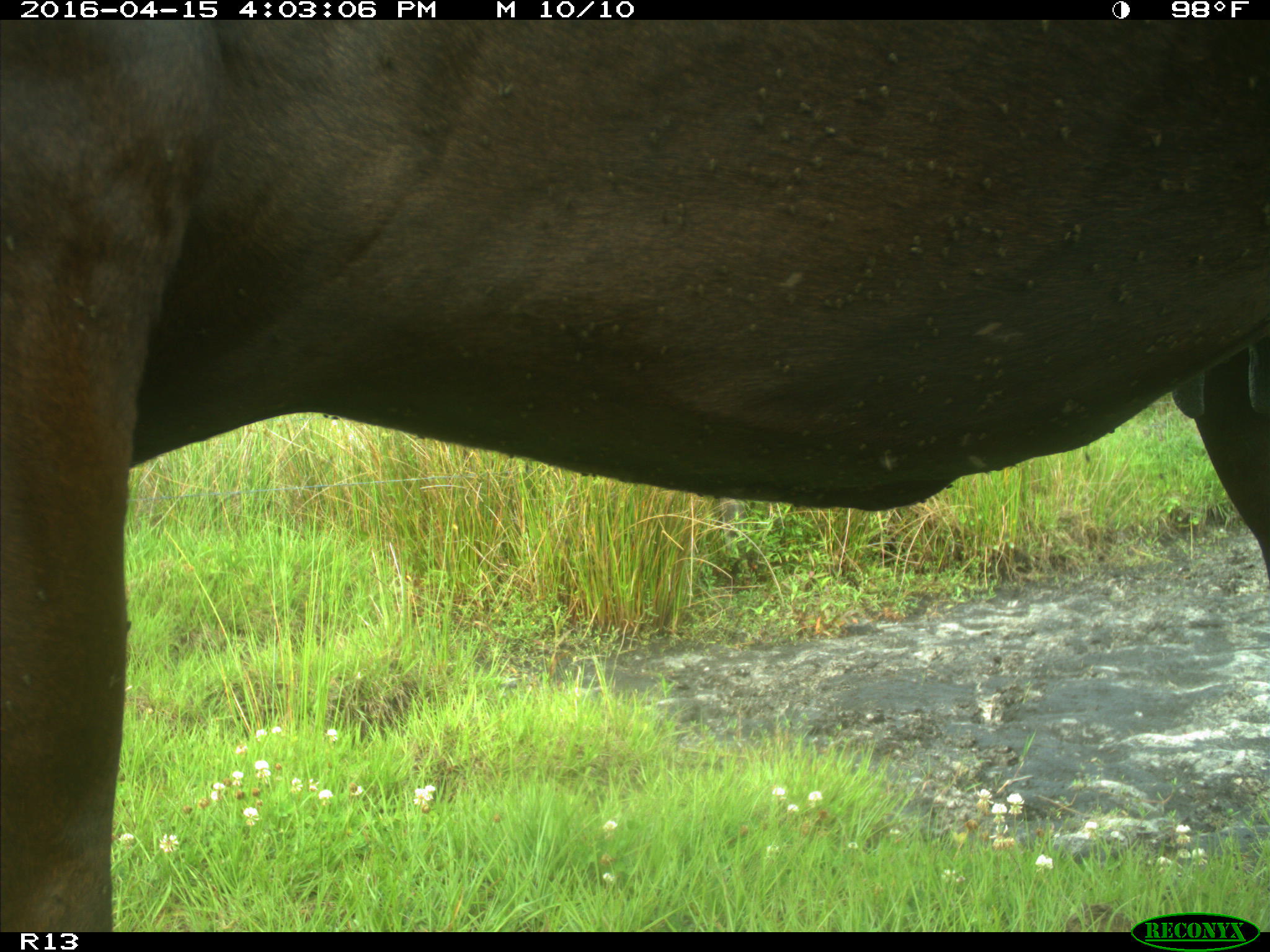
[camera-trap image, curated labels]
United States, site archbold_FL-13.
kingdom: Animalia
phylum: Chordata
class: Mammalia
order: Artiodactyla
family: Bovidae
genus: Bos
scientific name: Bos taurus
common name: domestic cow